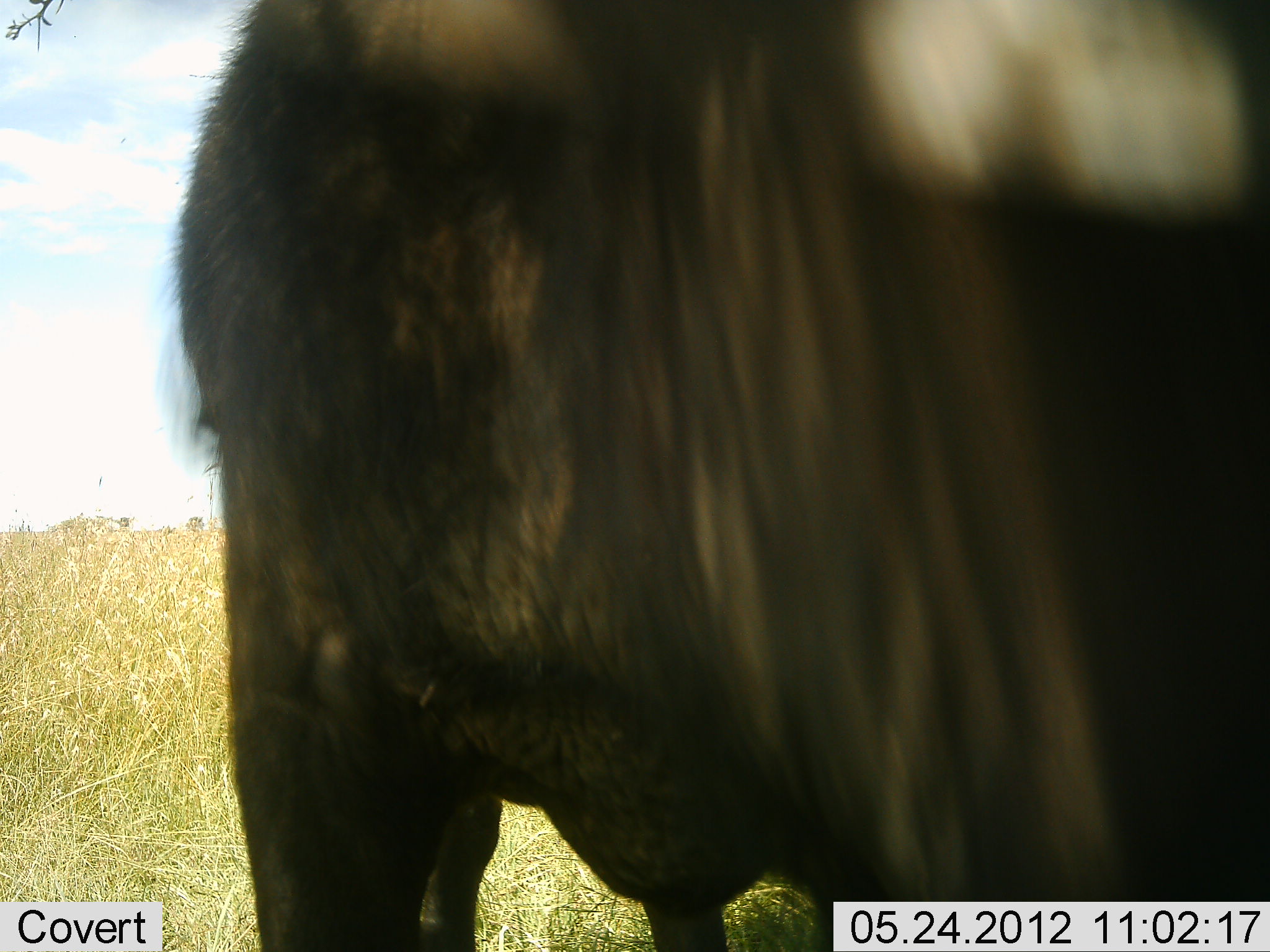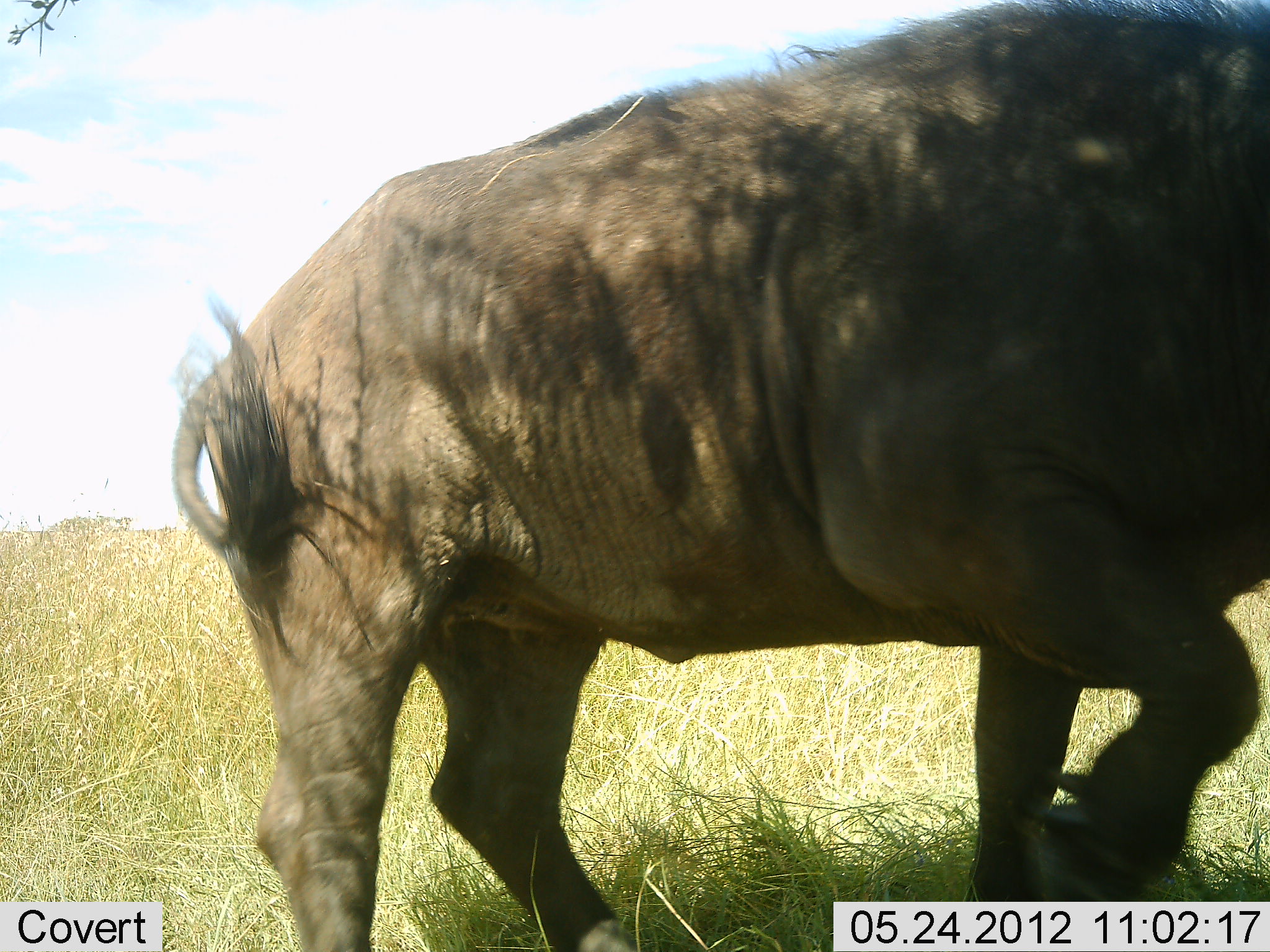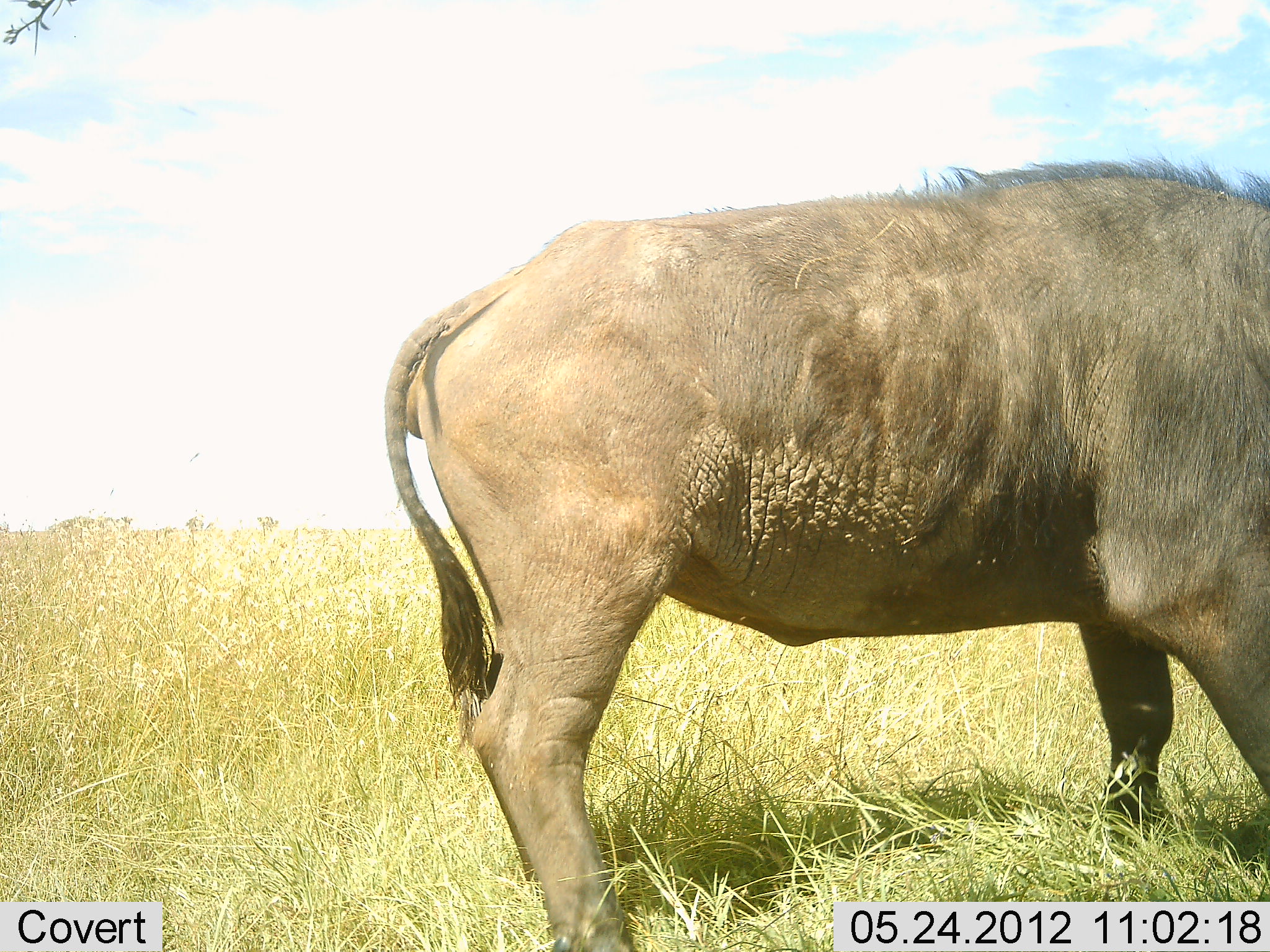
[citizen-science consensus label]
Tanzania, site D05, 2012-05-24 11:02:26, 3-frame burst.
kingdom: Animalia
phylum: Chordata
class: Mammalia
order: Artiodactyla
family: Bovidae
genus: Syncerus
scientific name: Syncerus caffer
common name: cape buffalo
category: buffalo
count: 1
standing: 30%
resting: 0%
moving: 70%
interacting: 0%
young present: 0%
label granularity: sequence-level